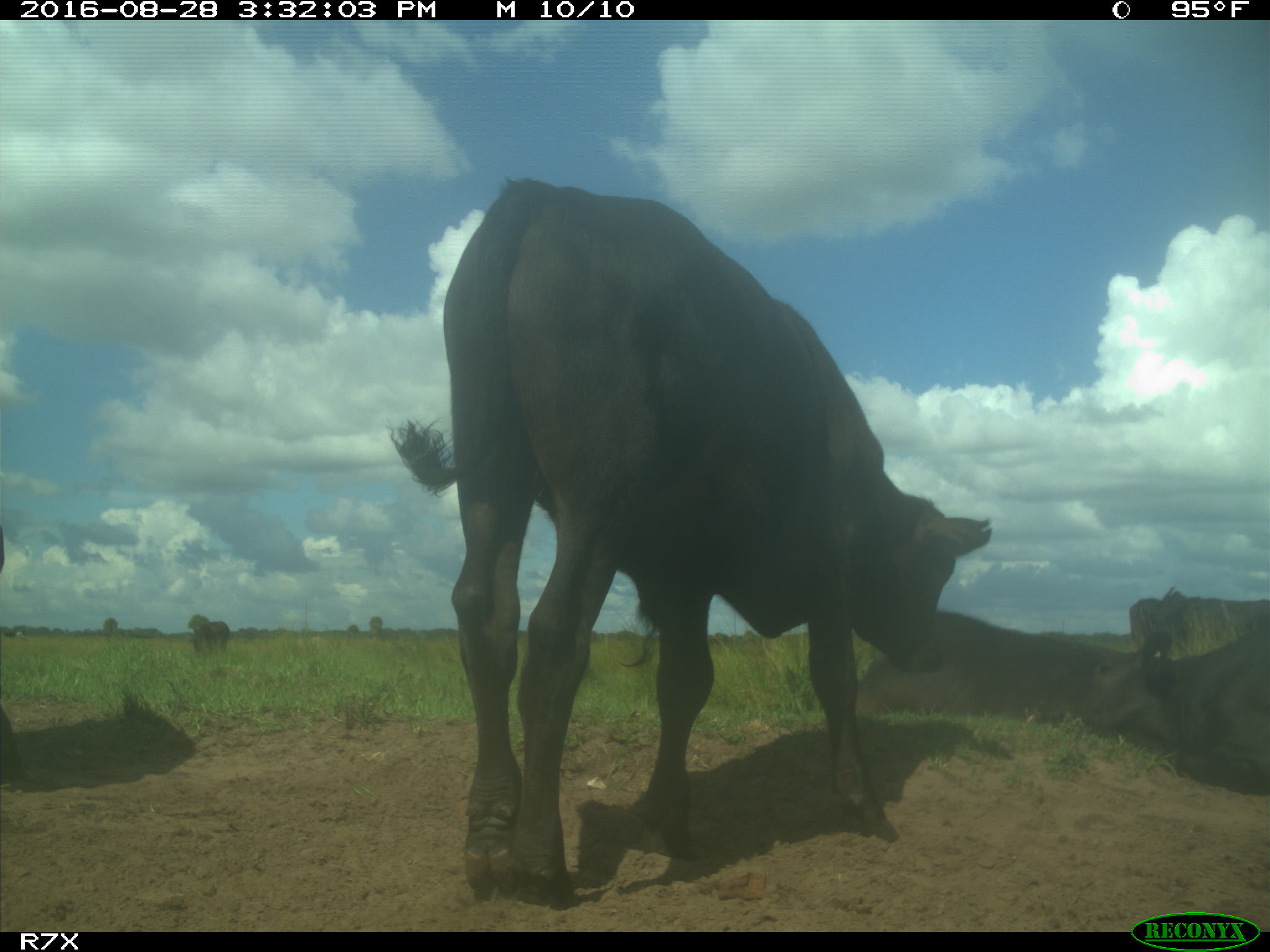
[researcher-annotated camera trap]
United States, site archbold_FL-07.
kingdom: Animalia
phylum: Chordata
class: Mammalia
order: Artiodactyla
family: Bovidae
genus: Bos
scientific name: Bos taurus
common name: domestic cow